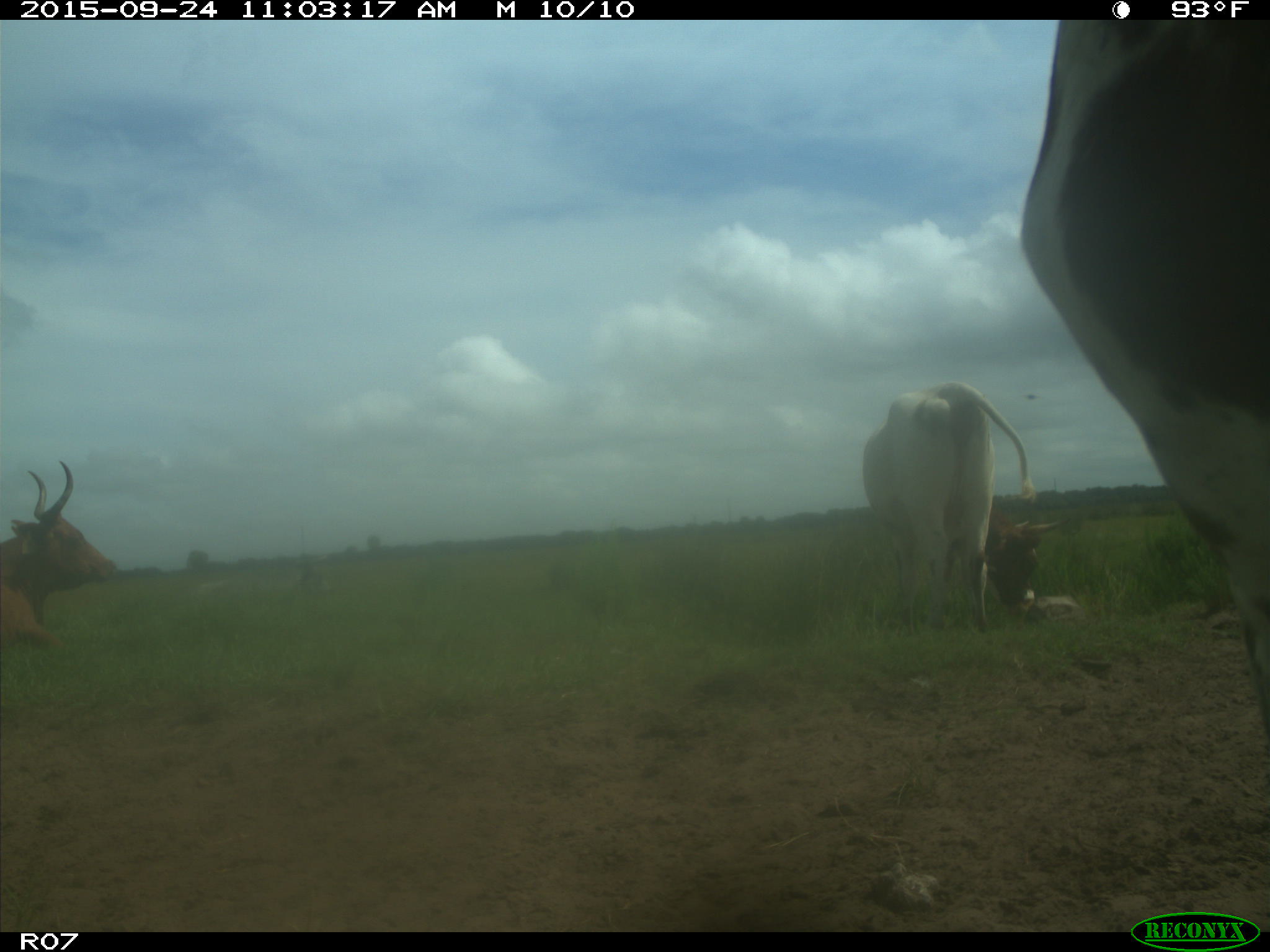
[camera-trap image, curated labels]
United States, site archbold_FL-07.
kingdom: Animalia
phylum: Chordata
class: Mammalia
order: Artiodactyla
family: Bovidae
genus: Bos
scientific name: Bos taurus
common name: domestic cow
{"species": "Bos taurus (domestic cow)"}